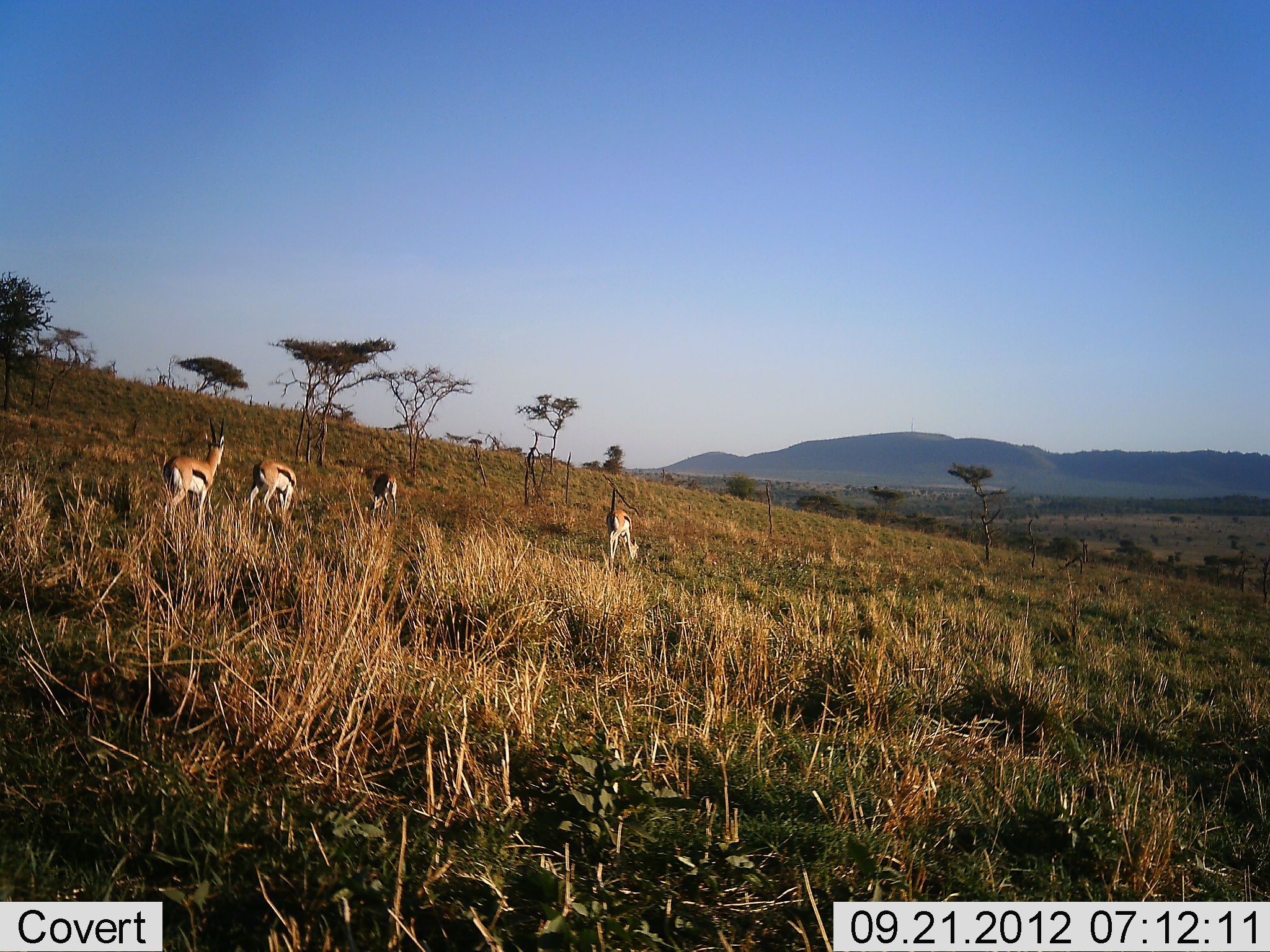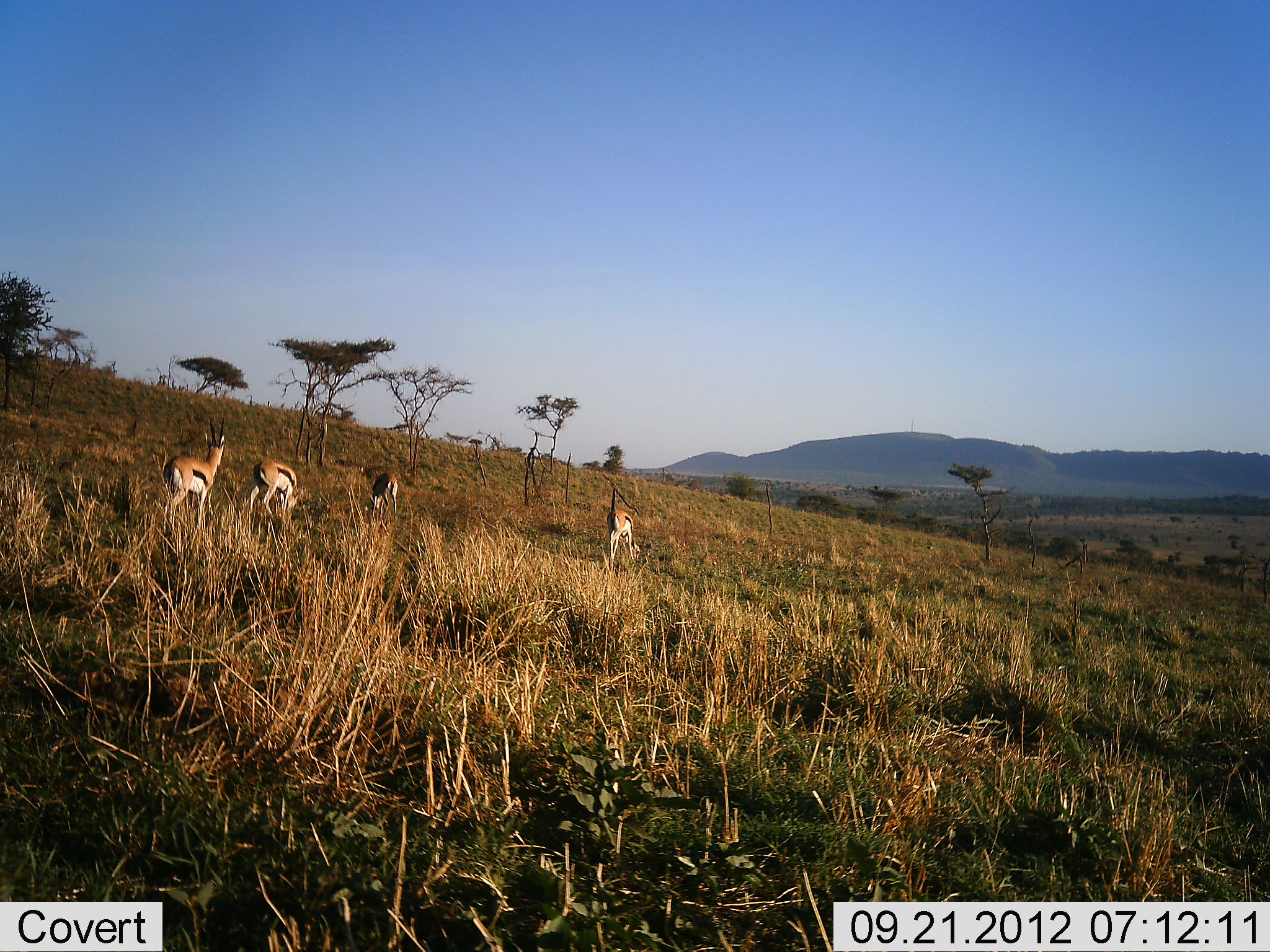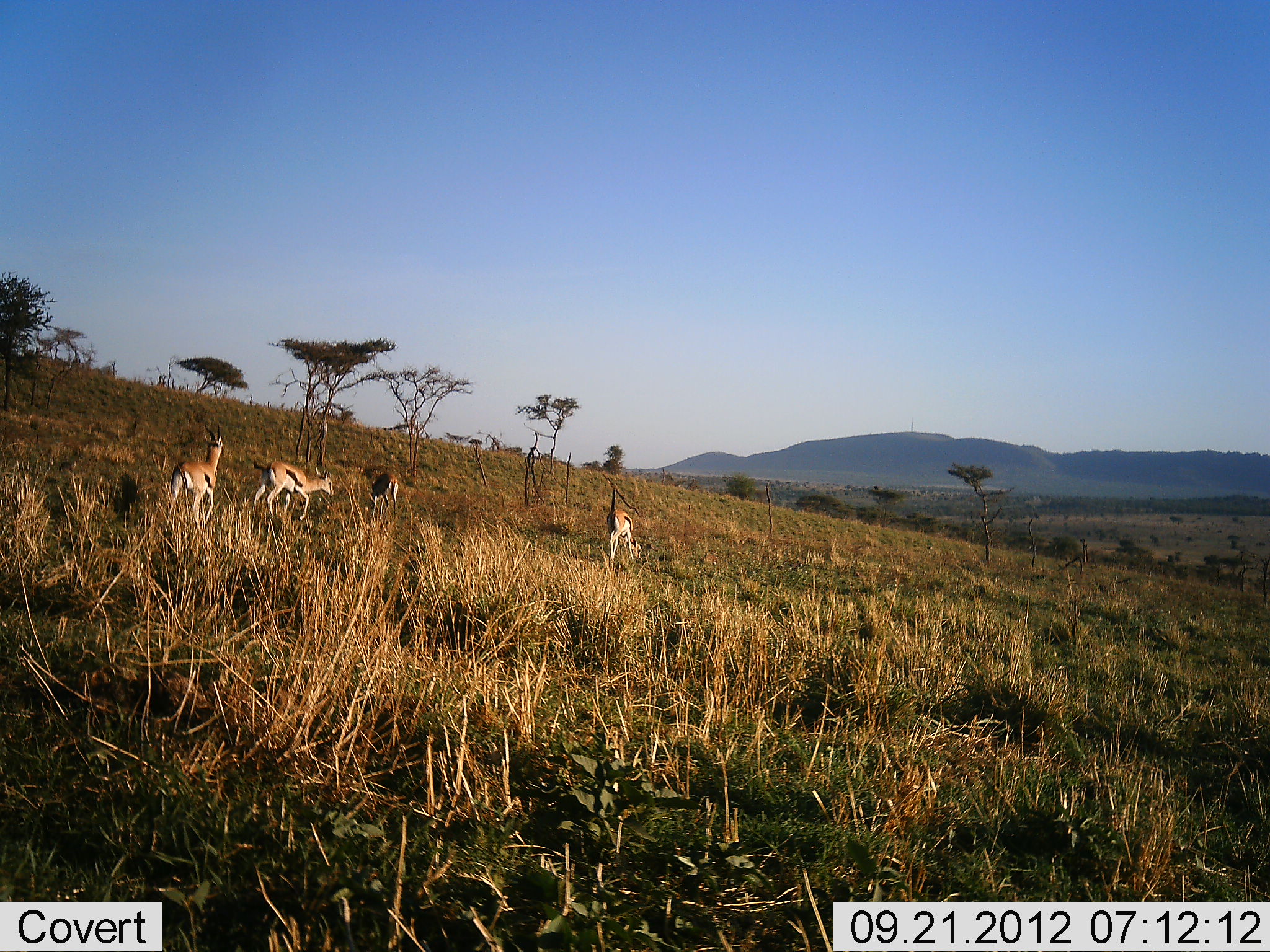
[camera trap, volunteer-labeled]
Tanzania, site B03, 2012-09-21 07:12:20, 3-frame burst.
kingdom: Animalia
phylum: Chordata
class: Mammalia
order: Artiodactyla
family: Bovidae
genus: Eudorcas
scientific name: Eudorcas thomsonii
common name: thomson's gazelle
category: gazellethomsons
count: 4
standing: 30%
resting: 0%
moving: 50%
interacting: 0%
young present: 0%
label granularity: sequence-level